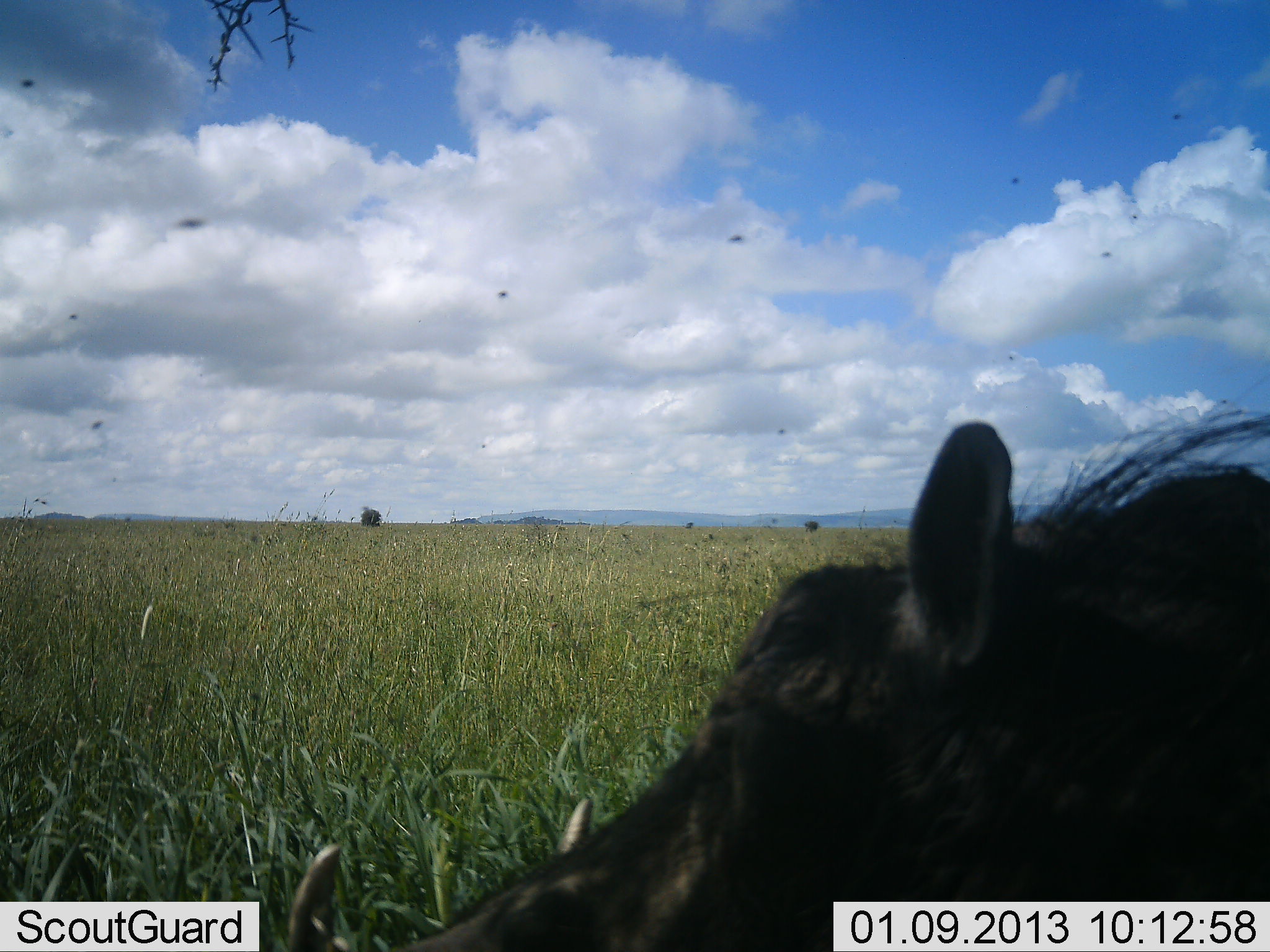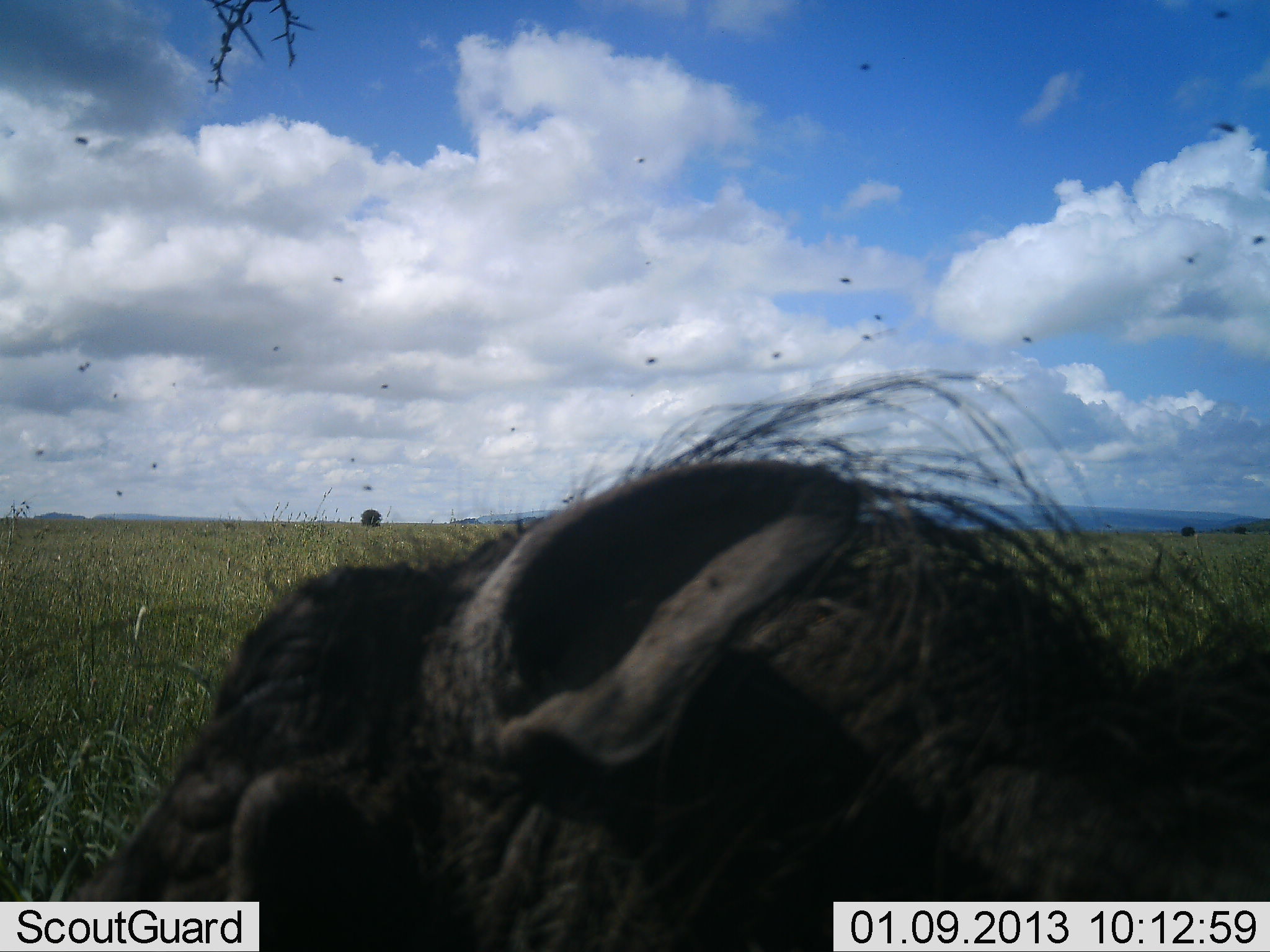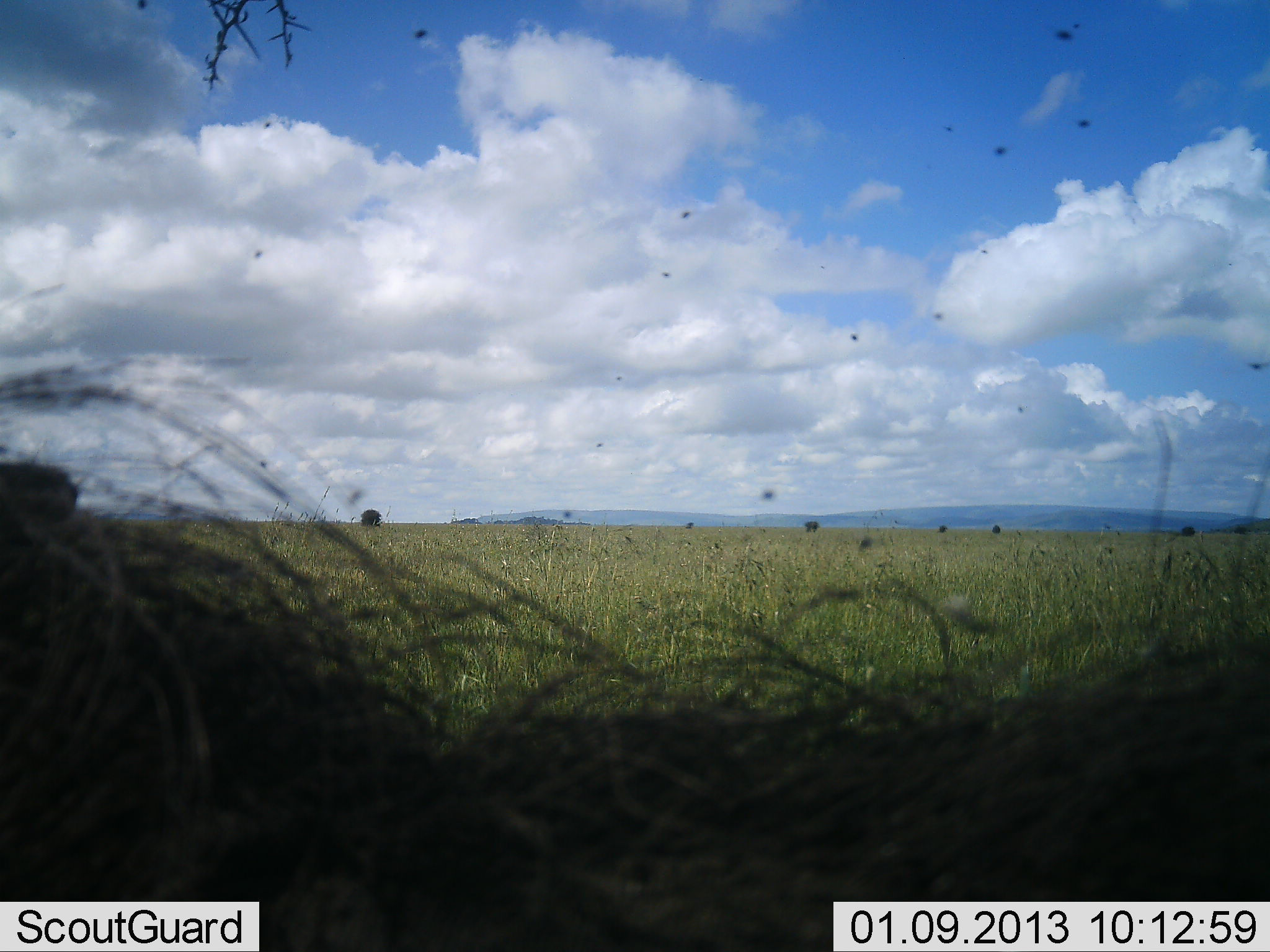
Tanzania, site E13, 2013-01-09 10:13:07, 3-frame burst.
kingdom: Animalia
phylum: Chordata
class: Mammalia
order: Artiodactyla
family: Suidae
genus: Phacochoerus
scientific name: Phacochoerus africanus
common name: warthog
Warthog (Phacochoerus africanus), count 1. Behavior (volunteer vote fractions): standing 12%, resting 0%, moving 96%, interacting 0%. Young present (vote fraction): 0%. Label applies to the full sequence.